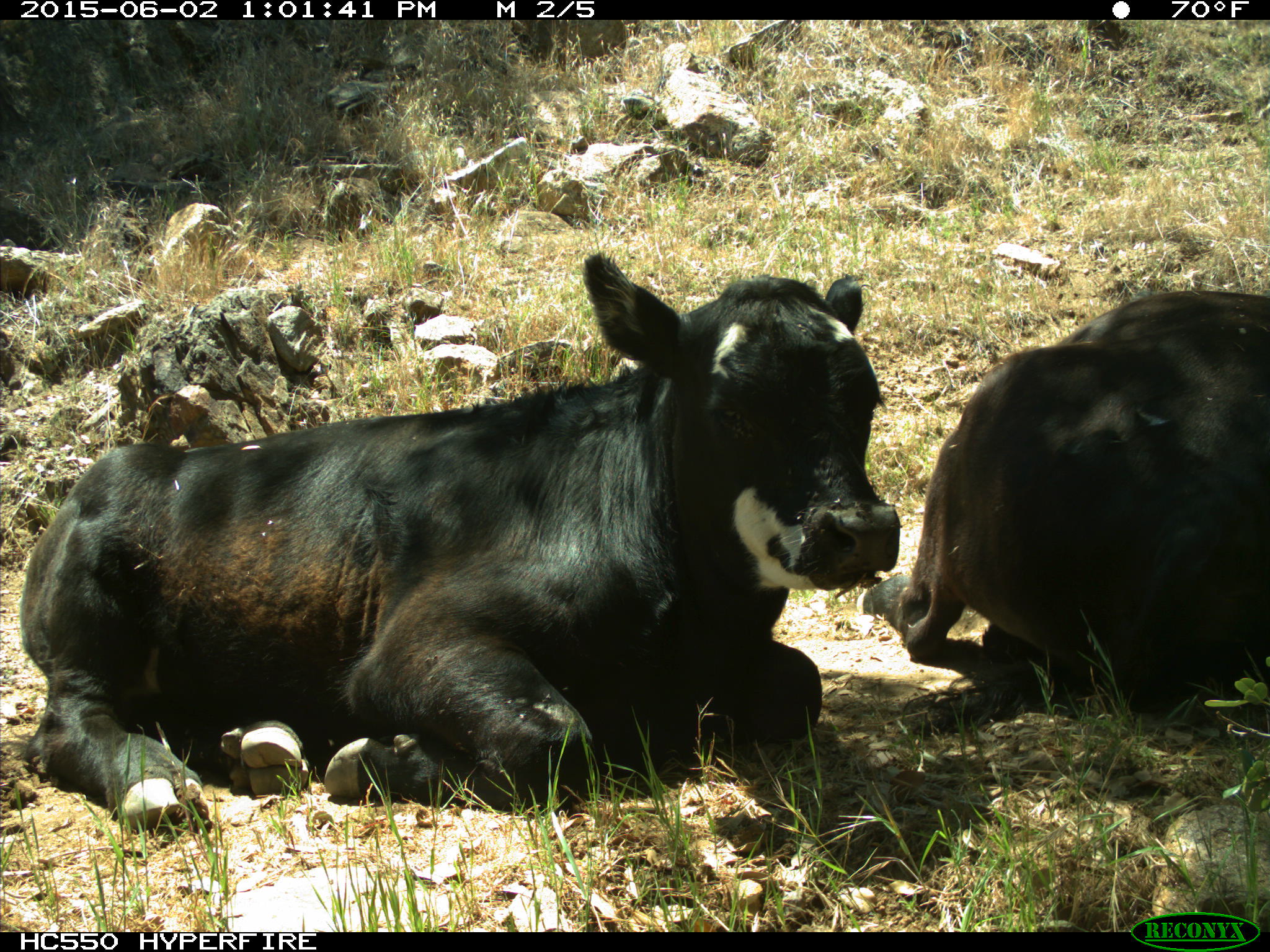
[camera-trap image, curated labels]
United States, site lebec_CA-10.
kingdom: Animalia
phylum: Chordata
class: Mammalia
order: Artiodactyla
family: Bovidae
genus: Bos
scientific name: Bos taurus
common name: domestic cow